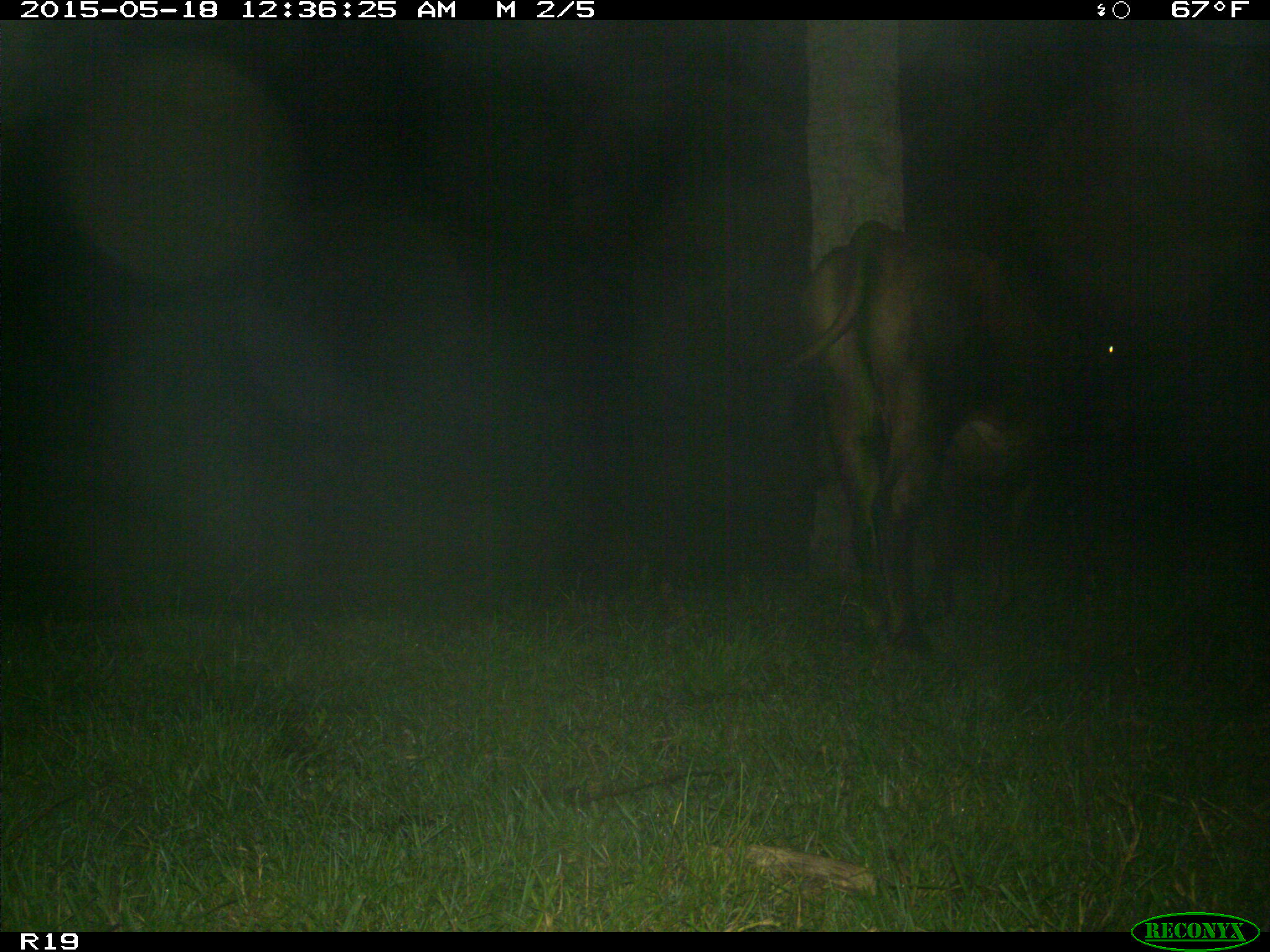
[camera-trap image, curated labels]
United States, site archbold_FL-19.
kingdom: Animalia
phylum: Chordata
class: Mammalia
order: Artiodactyla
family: Bovidae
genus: Bos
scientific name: Bos taurus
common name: domestic cow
Bos taurus (domestic cow).